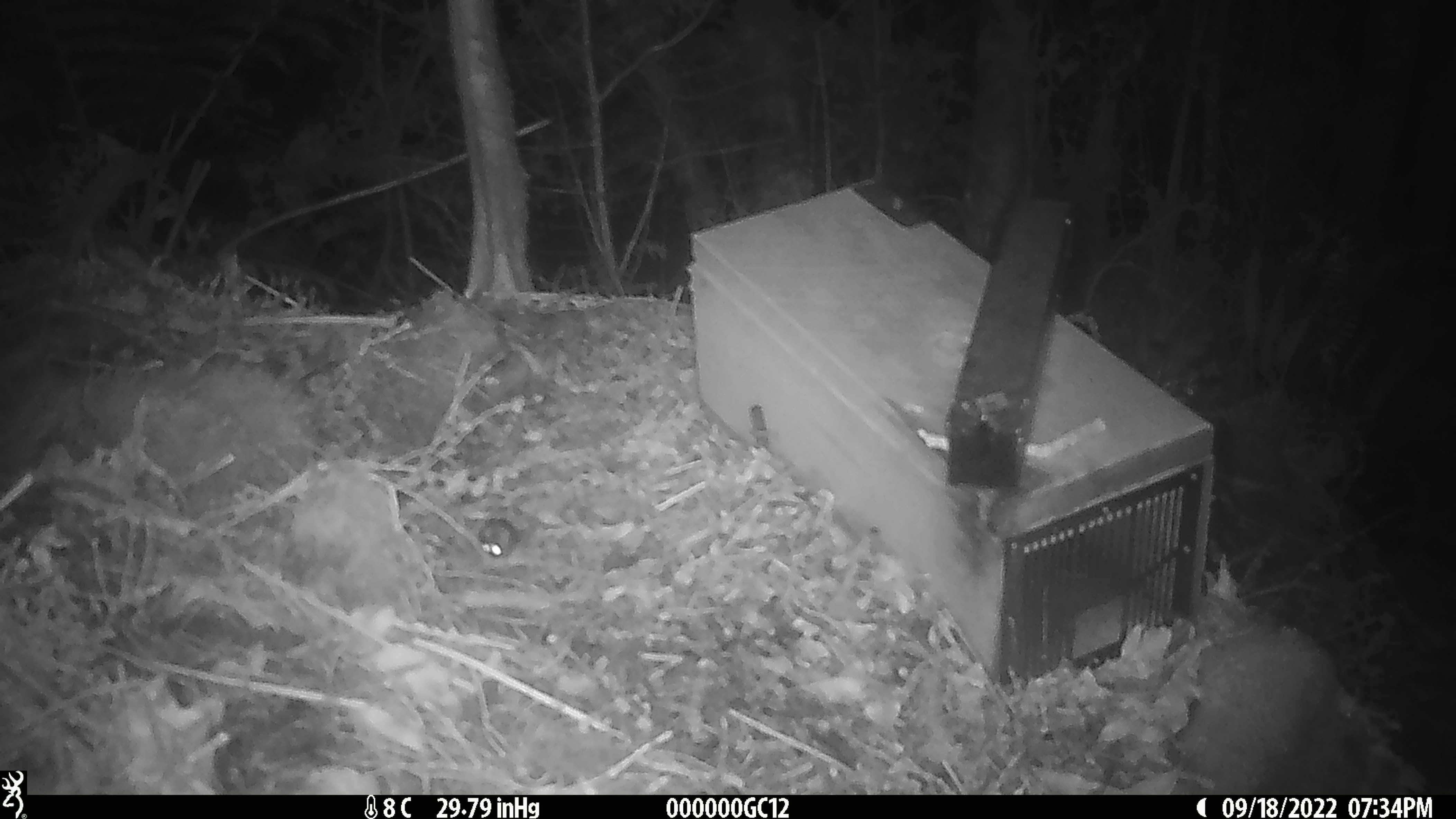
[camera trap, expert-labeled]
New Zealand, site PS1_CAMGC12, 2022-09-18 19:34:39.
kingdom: Animalia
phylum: Chordata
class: Mammalia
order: Rodentia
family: Muridae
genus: Mus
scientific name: Mus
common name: mouse